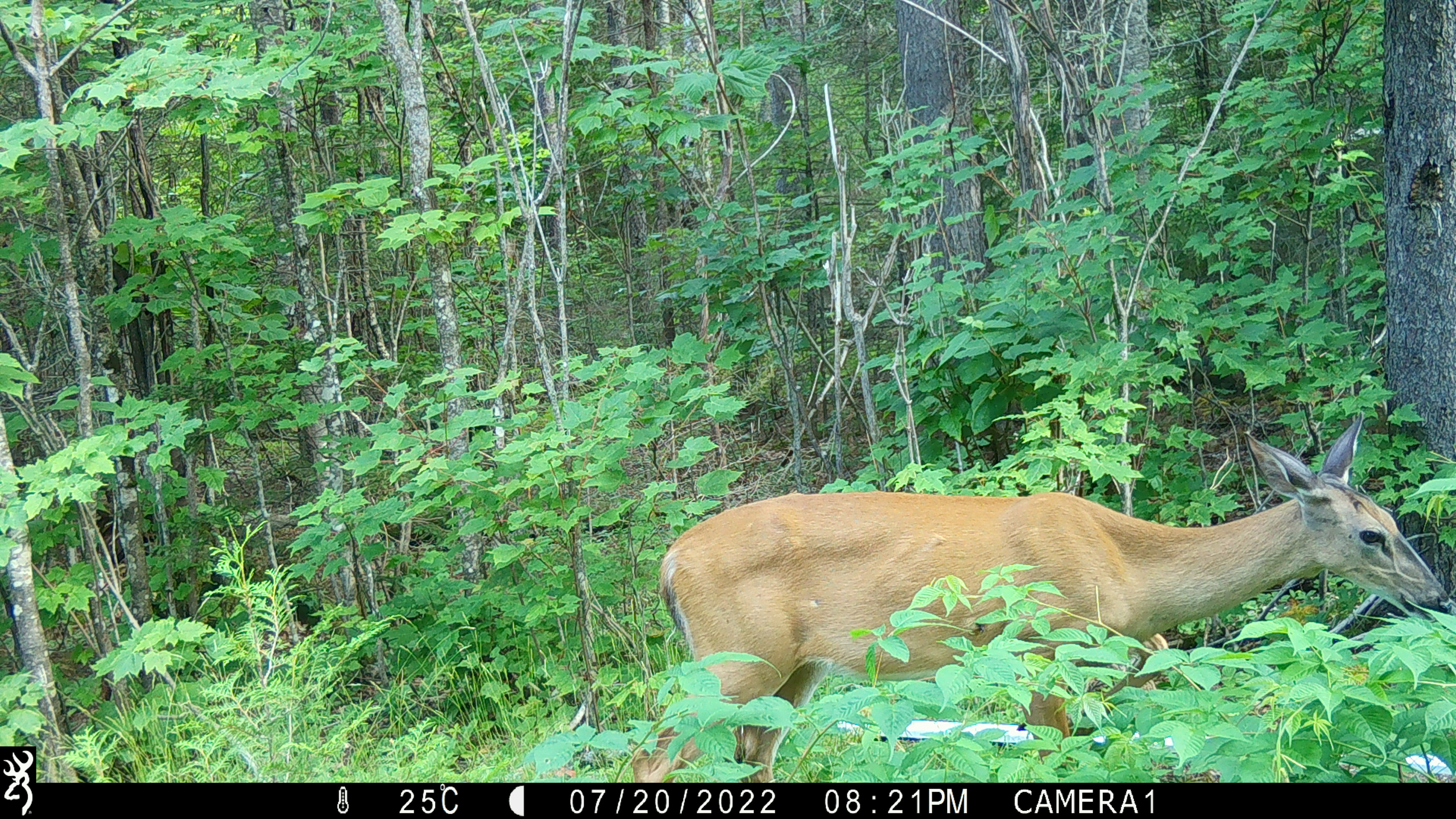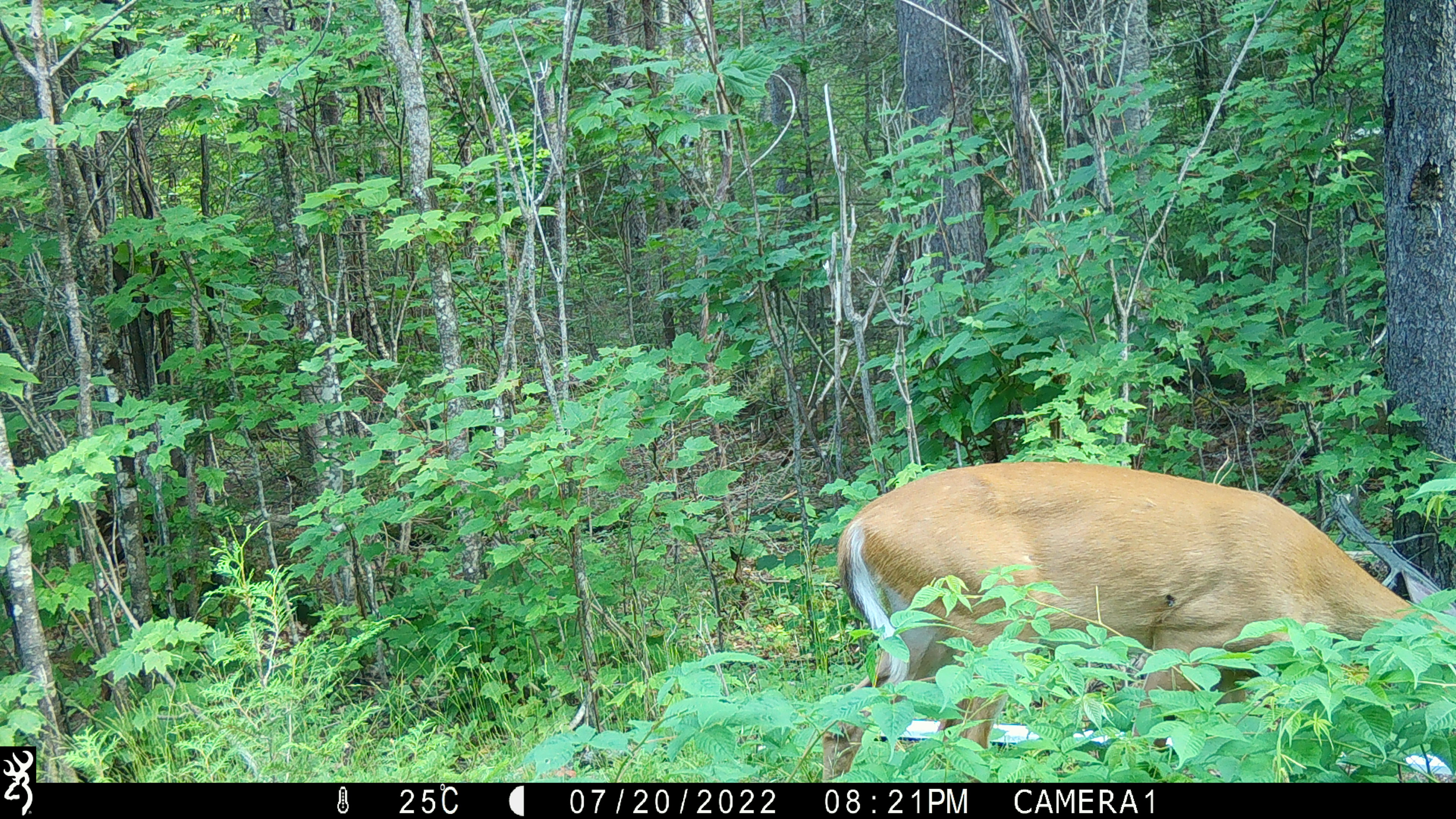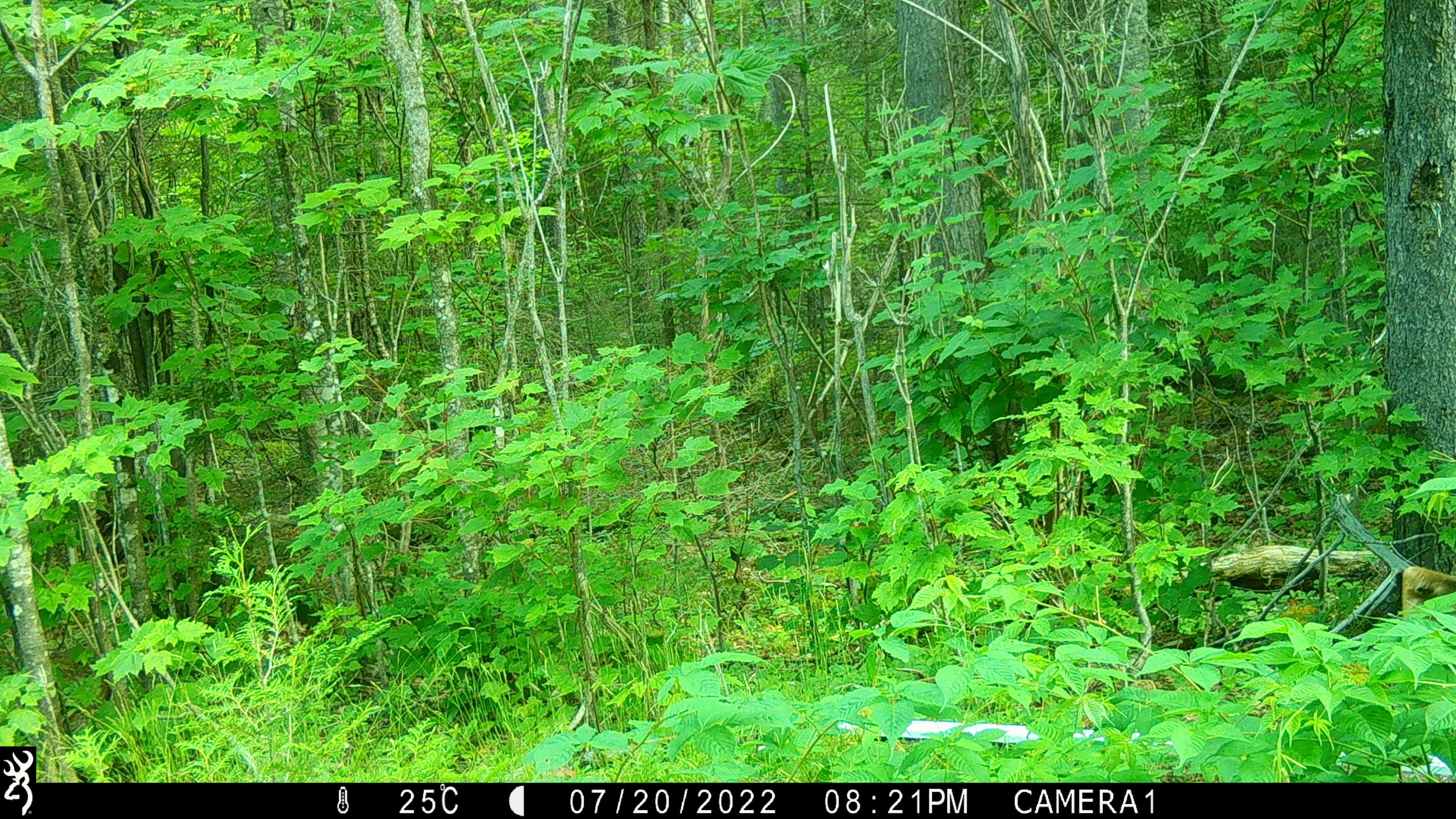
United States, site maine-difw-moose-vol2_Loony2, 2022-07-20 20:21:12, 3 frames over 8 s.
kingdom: Animalia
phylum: Chordata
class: Mammalia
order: Artiodactyla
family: Cervidae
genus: Odocoileus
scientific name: Odocoileus virginianus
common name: white-tailed deer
White-tailed deer (Odocoileus virginianus).